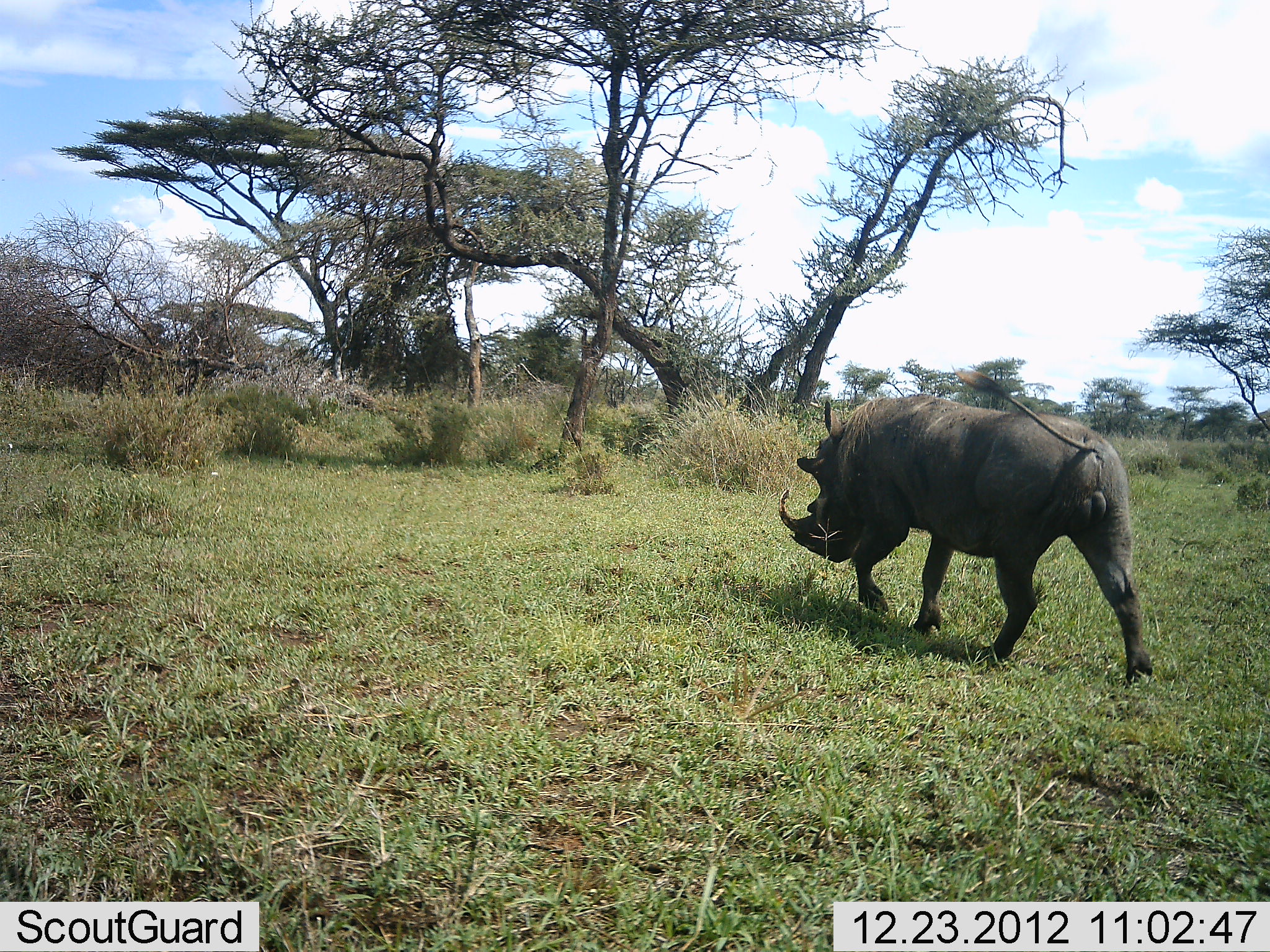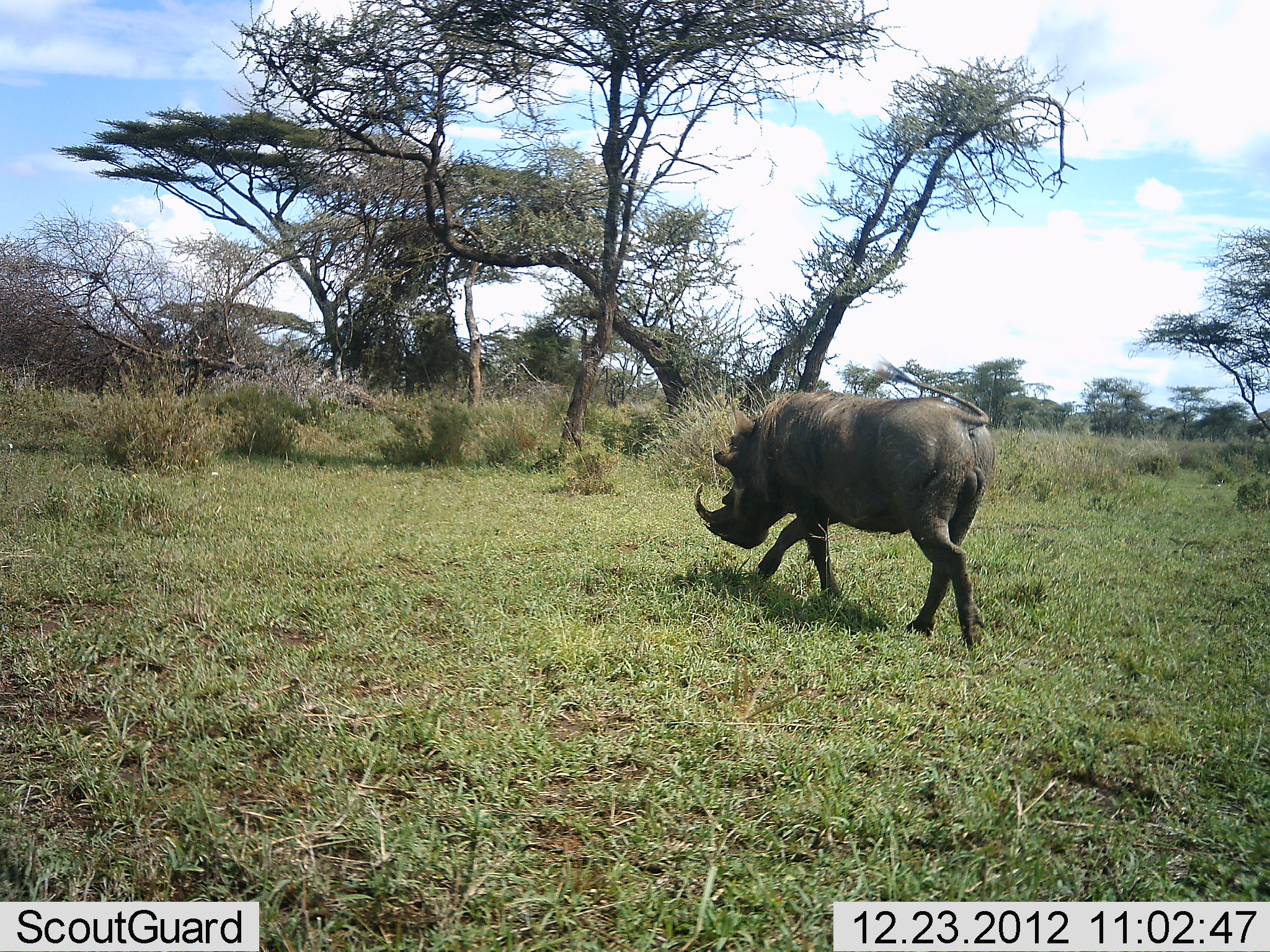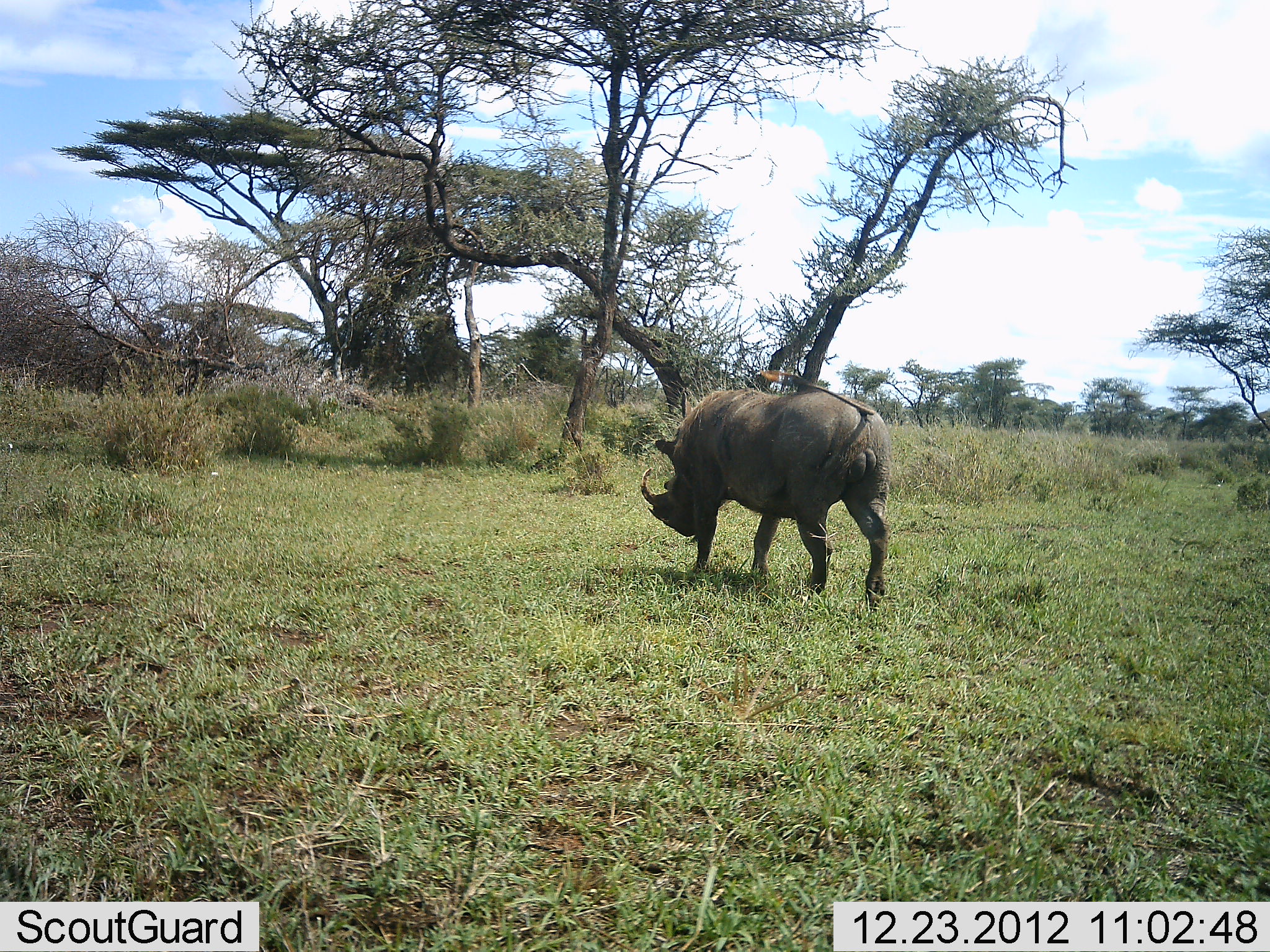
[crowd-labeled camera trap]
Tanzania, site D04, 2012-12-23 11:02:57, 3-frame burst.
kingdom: Animalia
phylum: Chordata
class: Mammalia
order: Artiodactyla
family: Suidae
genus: Phacochoerus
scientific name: Phacochoerus africanus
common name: warthog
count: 1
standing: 3%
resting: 0%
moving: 100%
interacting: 0%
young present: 0%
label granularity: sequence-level